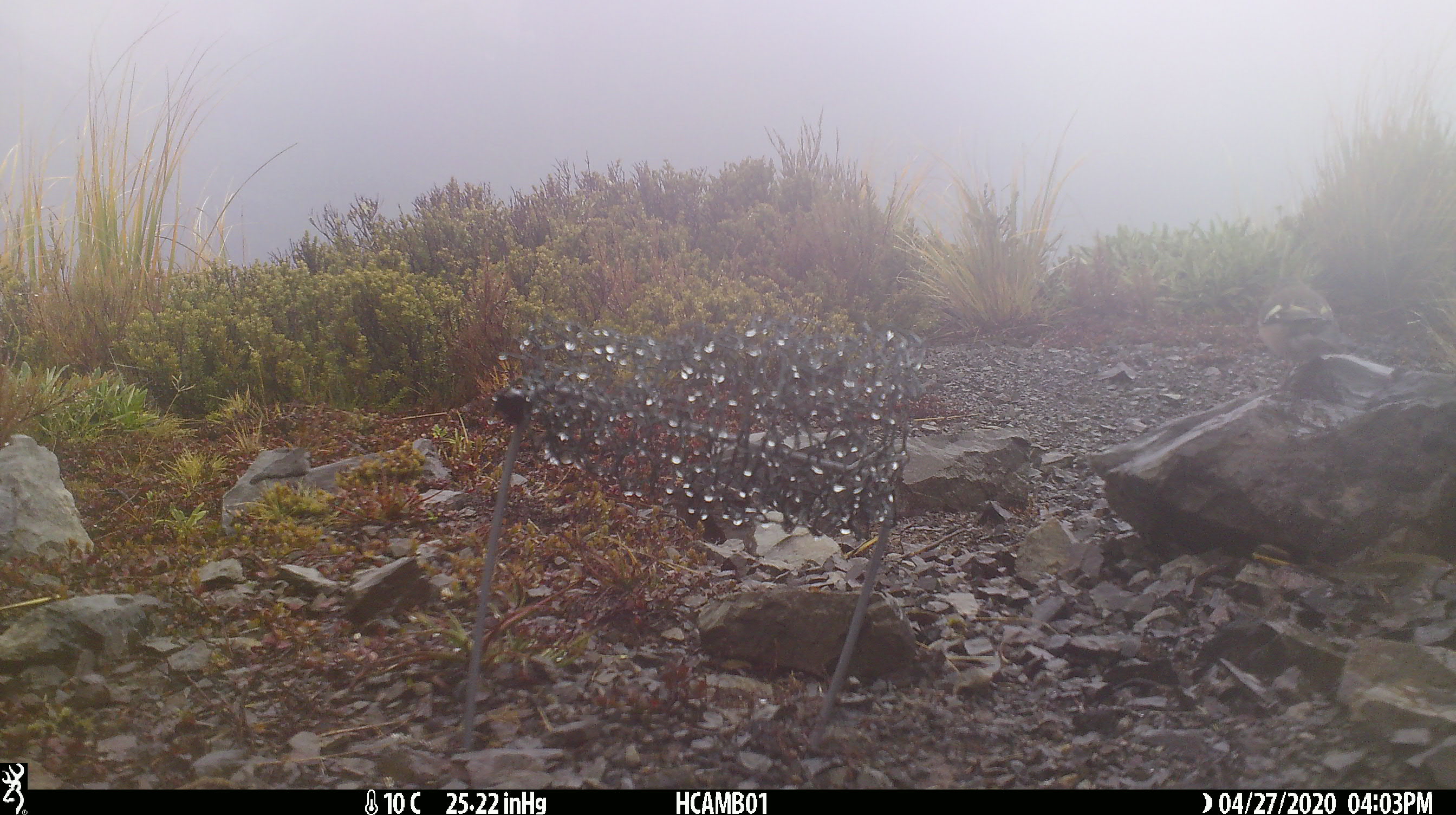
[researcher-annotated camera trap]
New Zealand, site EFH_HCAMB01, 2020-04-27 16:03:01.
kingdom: Animalia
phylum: Chordata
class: Aves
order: Passeriformes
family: Petroicidae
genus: Petroica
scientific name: Petroica macrocephala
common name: tomtit